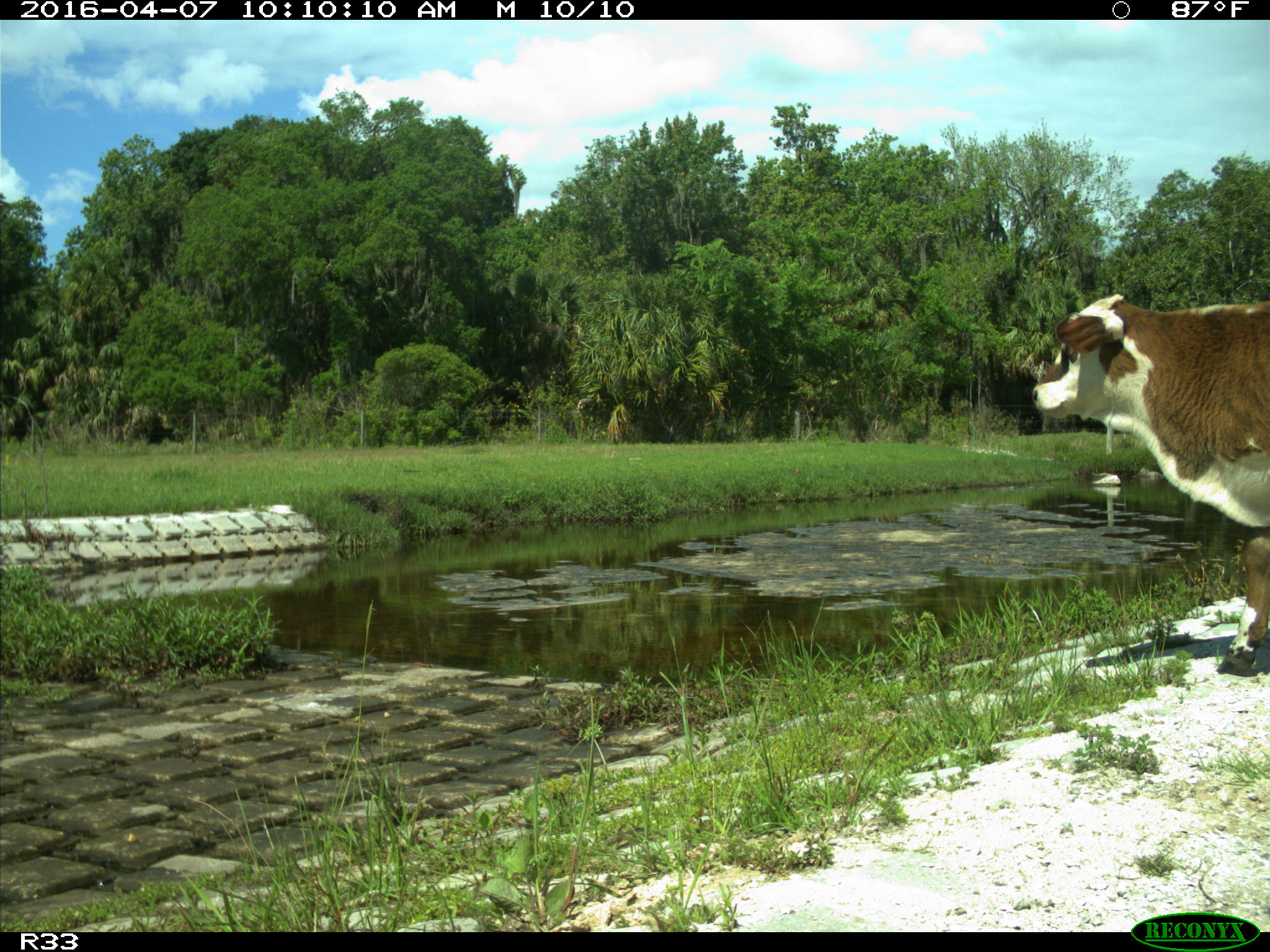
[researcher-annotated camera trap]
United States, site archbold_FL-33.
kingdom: Animalia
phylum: Chordata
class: Mammalia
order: Artiodactyla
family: Bovidae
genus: Bos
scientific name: Bos taurus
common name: domestic cow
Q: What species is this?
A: Bos taurus (domestic cow).